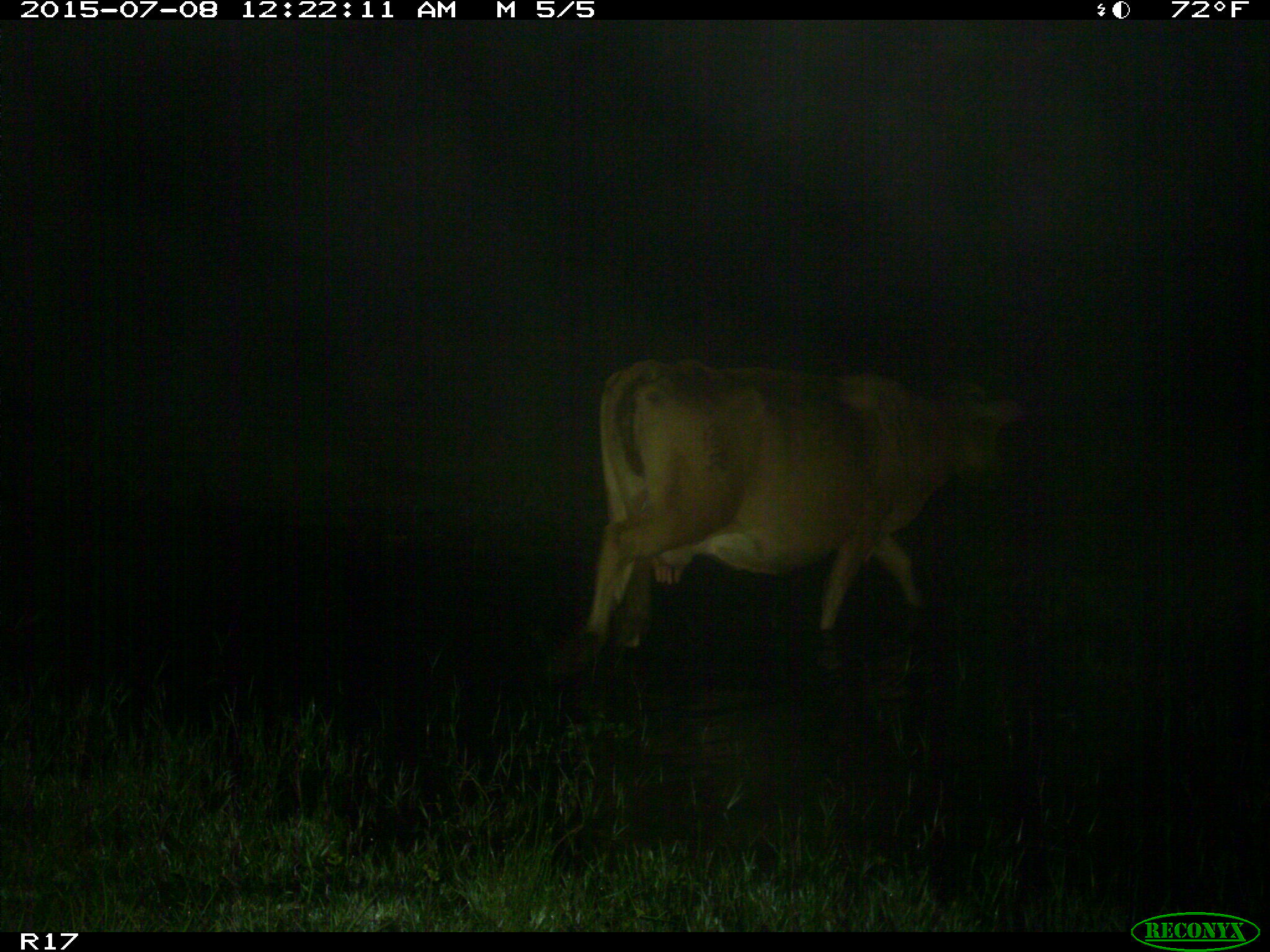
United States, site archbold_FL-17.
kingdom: Animalia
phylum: Chordata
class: Mammalia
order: Artiodactyla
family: Bovidae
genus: Bos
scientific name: Bos taurus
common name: domestic cow